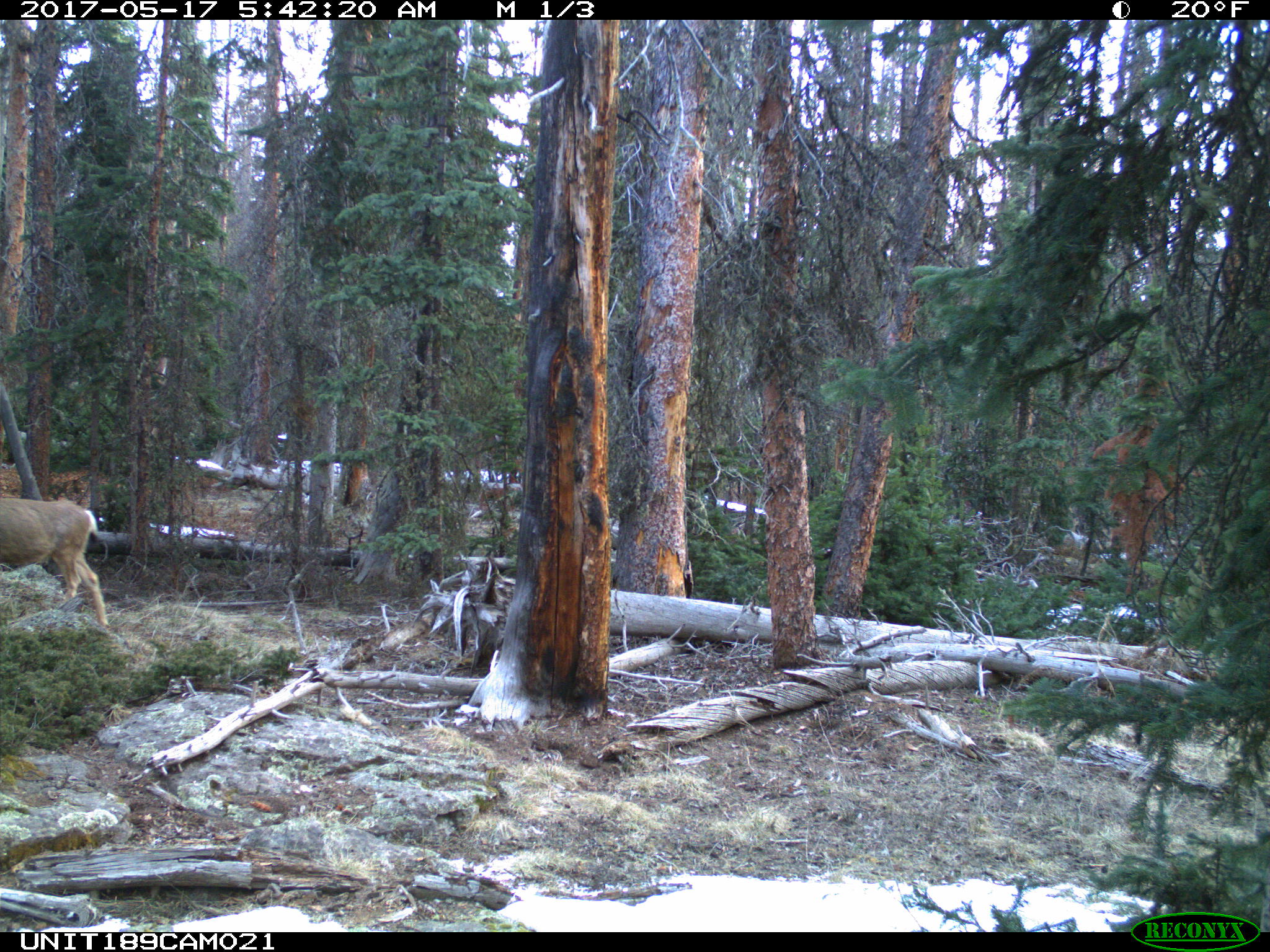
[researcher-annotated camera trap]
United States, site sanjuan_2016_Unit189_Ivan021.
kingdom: Animalia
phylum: Chordata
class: Mammalia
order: Artiodactyla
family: Cervidae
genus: Odocoileus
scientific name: Odocoileus hemionus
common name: mule deer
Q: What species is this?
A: Odocoileus hemionus (mule deer).